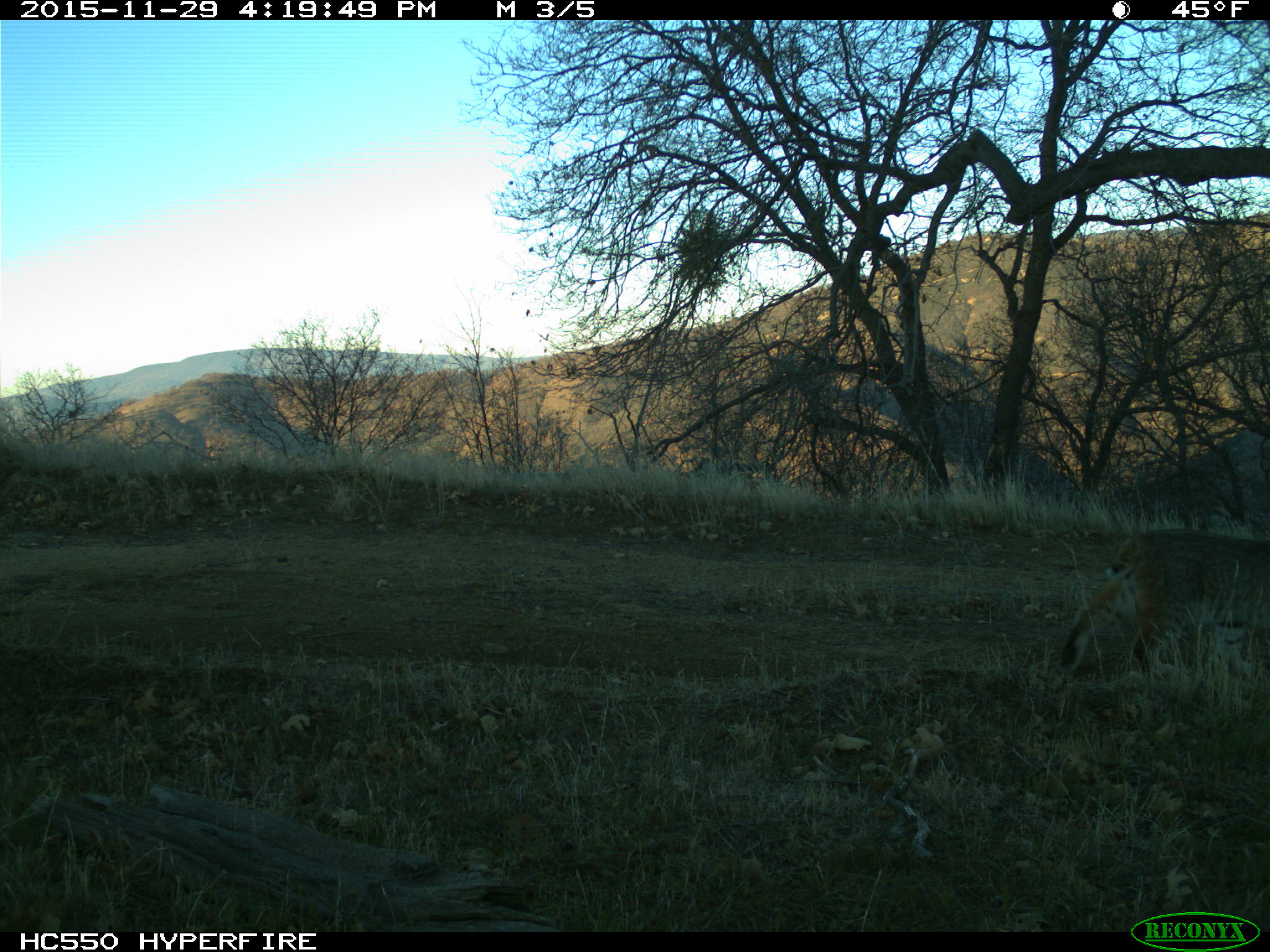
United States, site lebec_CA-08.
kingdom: Animalia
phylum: Chordata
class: Mammalia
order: Carnivora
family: Felidae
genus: Lynx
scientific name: Lynx rufus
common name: bobcat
Lynx rufus (bobcat).